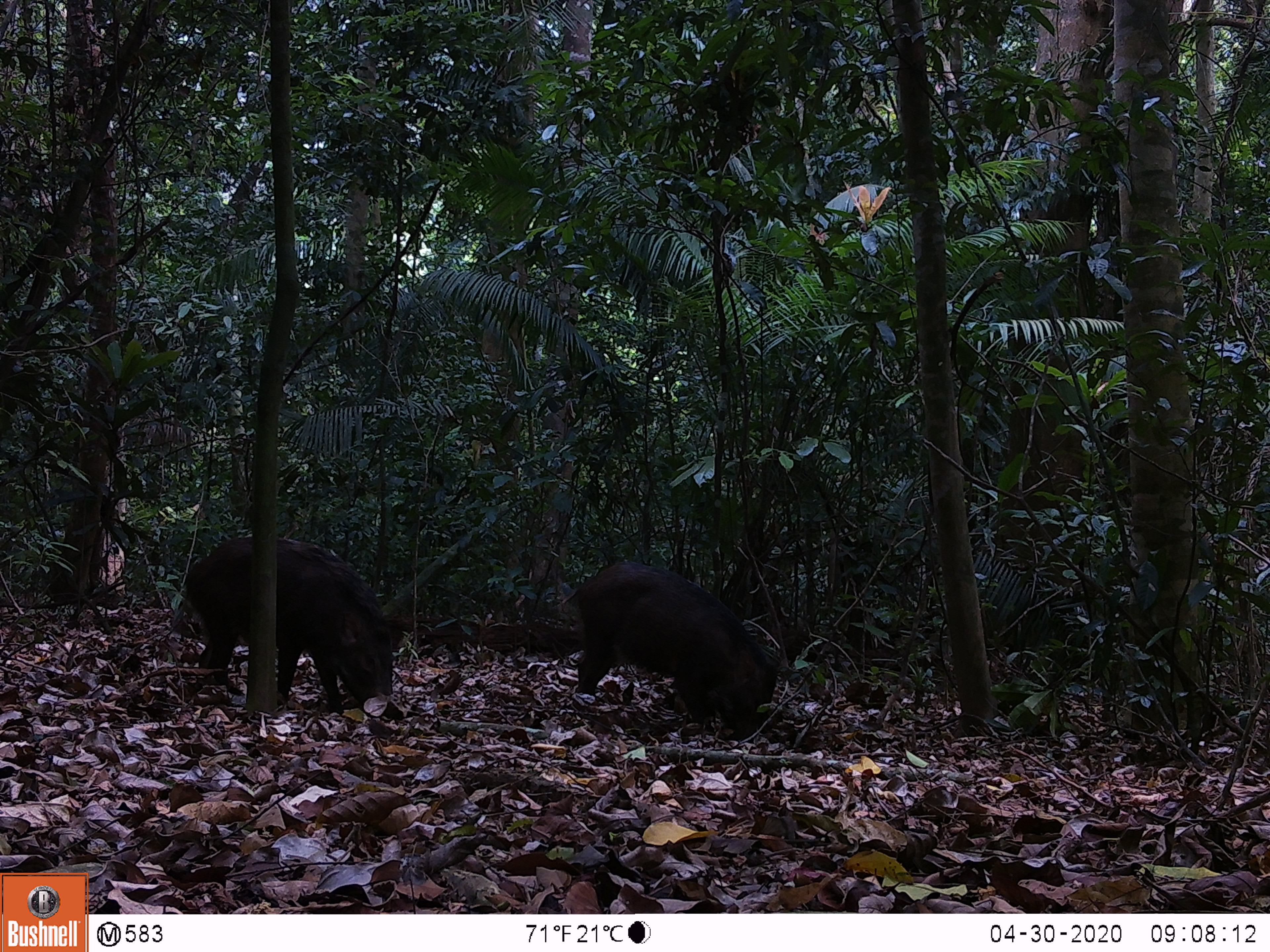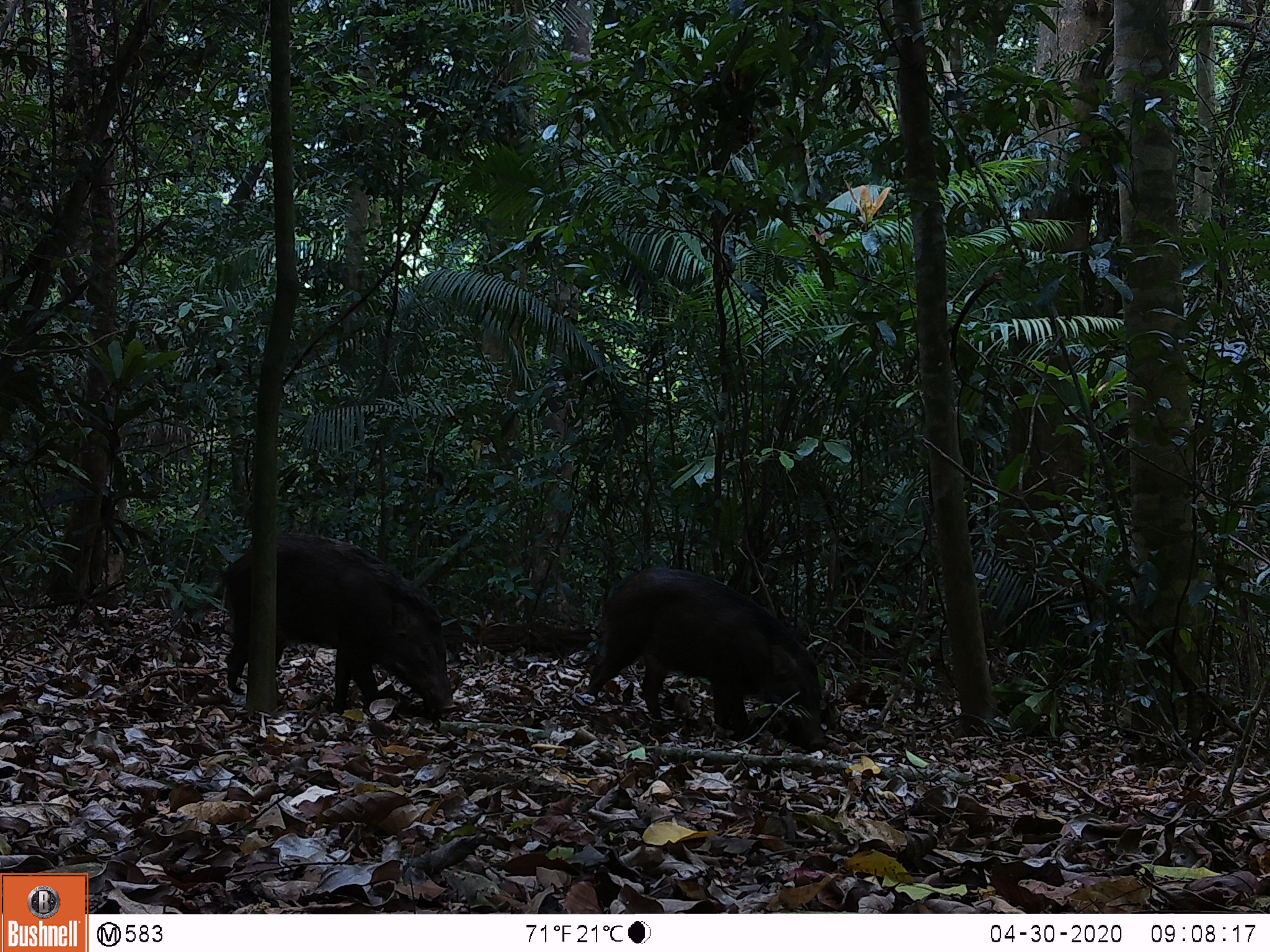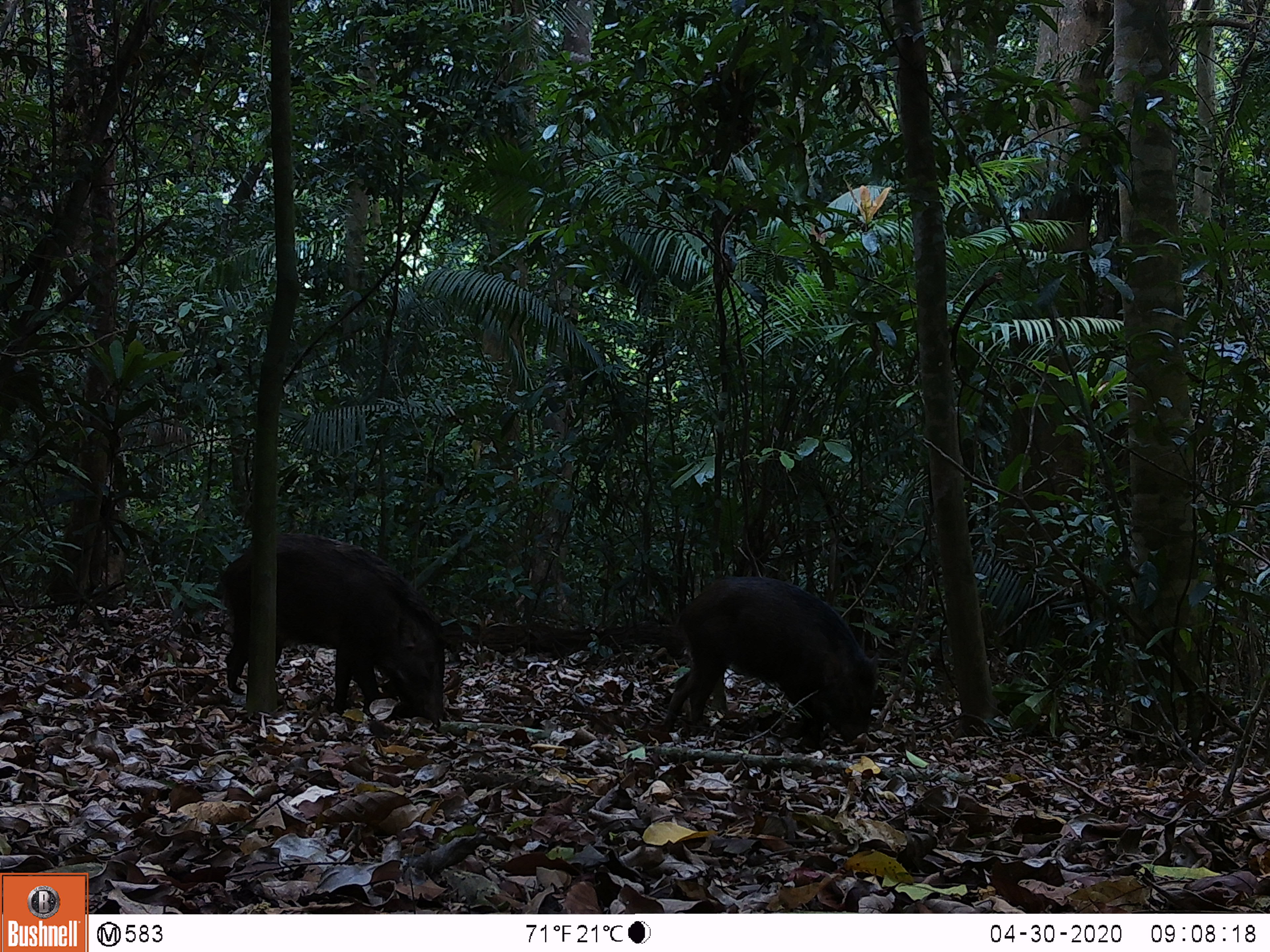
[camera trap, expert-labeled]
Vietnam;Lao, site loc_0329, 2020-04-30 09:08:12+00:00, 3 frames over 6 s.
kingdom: Animalia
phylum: Chordata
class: Mammalia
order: Artiodactyla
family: Suidae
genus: Sus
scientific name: Sus scrofa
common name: eurasian wild pig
Eurasian wild pig (Sus scrofa). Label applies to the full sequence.